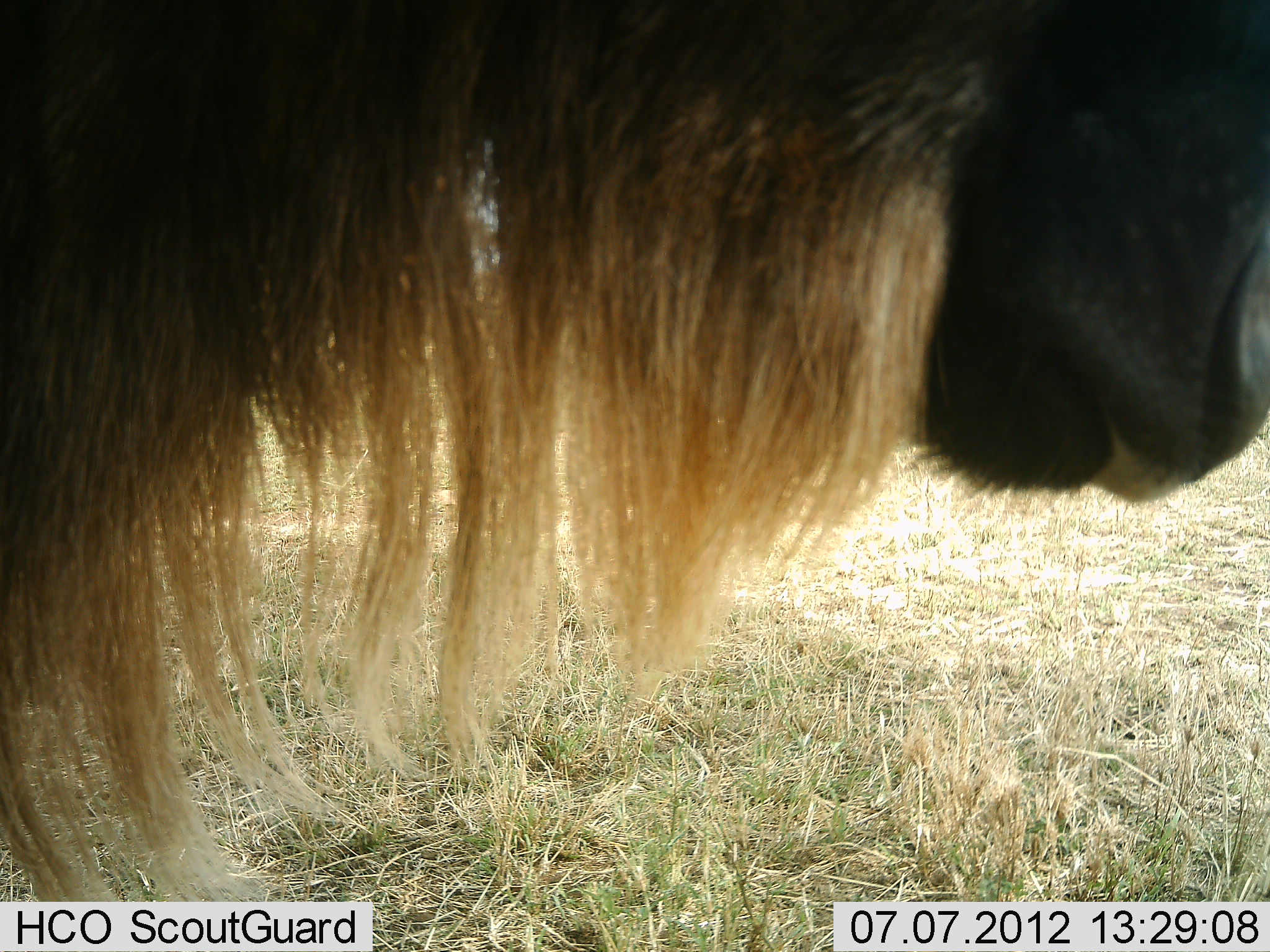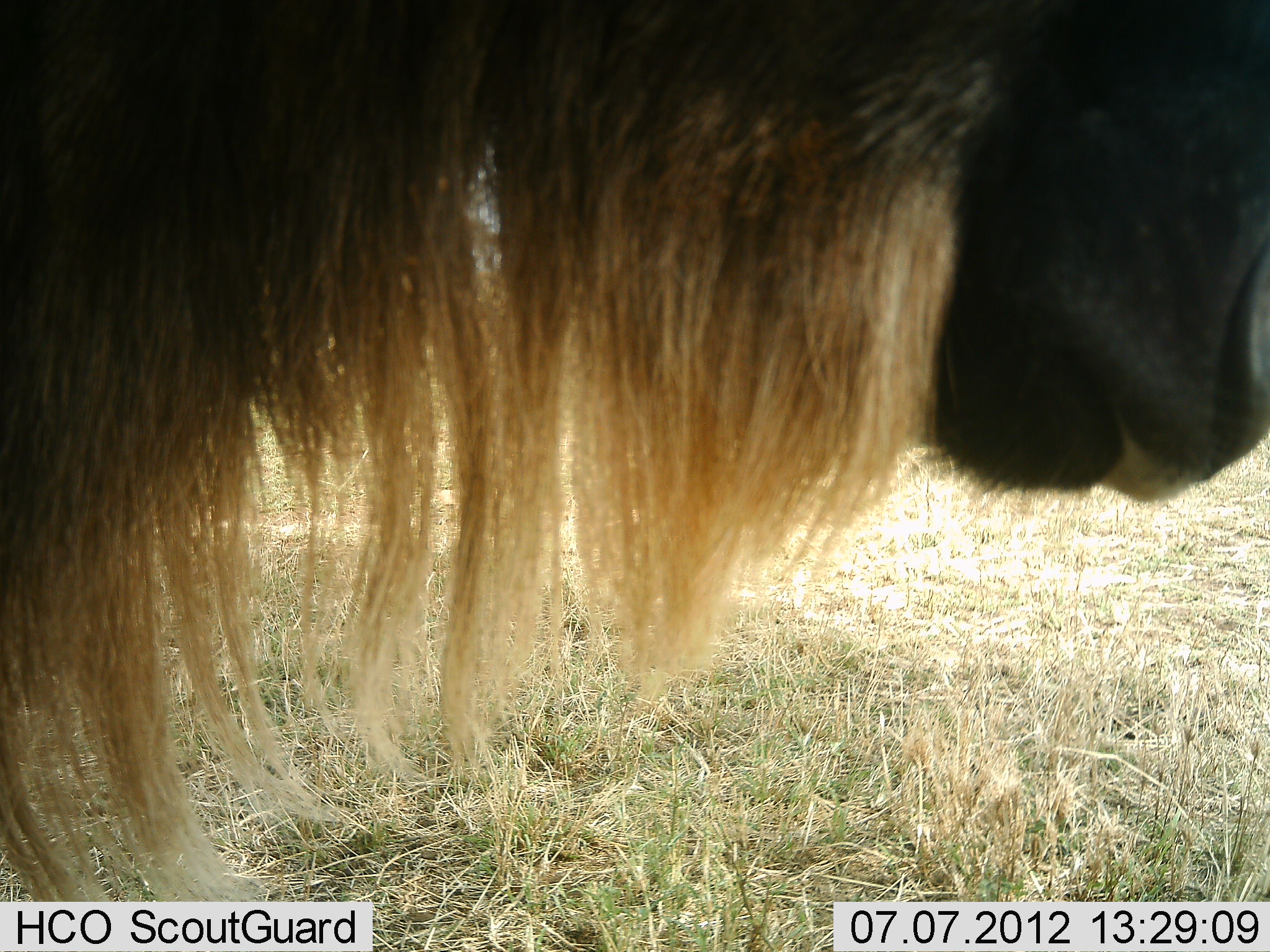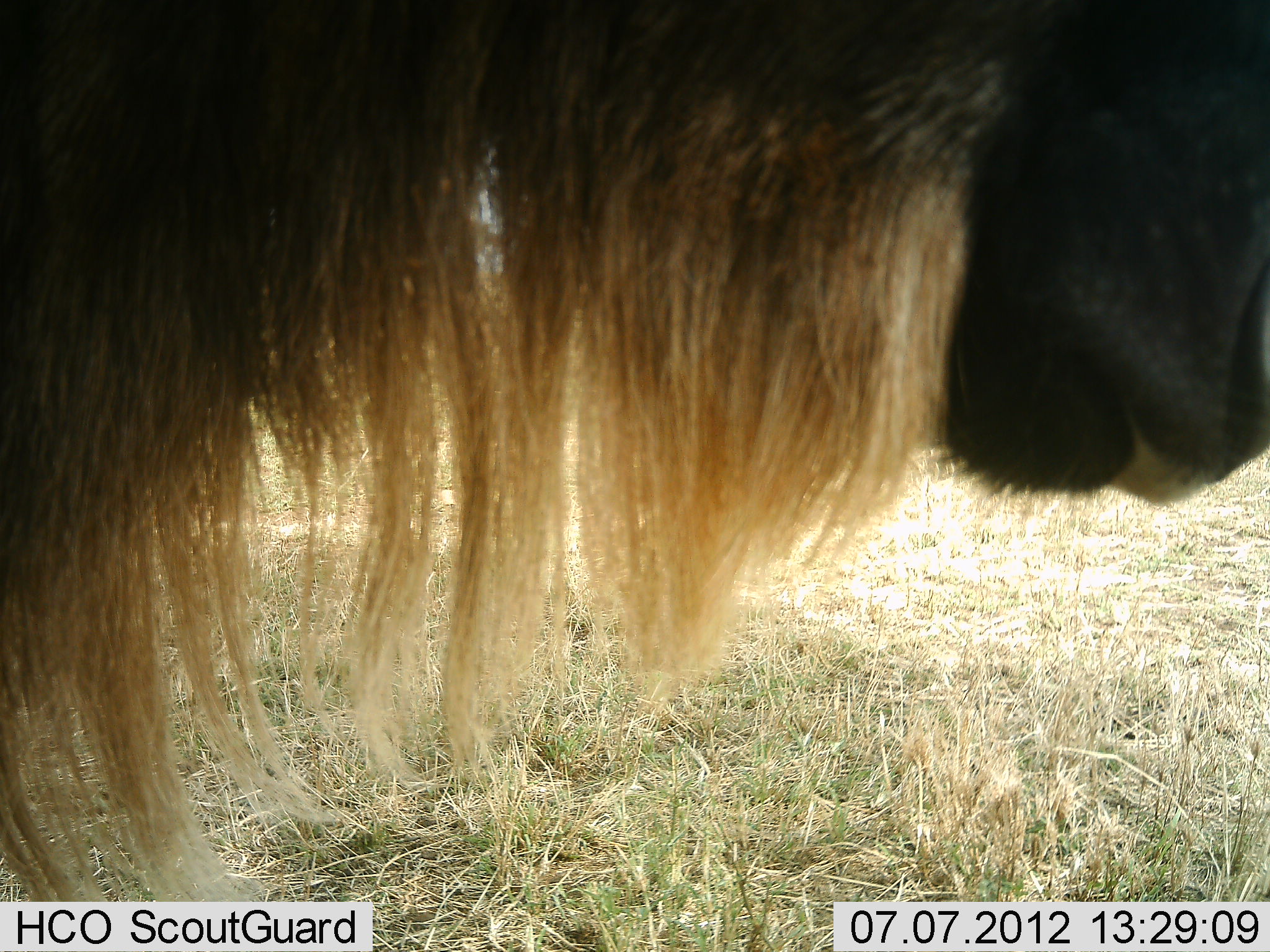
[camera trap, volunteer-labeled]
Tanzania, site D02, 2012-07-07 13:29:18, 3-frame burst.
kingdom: Animalia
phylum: Chordata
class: Mammalia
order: Artiodactyla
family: Bovidae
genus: Connochaetes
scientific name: Connochaetes taurinus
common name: blue wildebeest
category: wildebeest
Wildebeest (blue wildebeest) (Connochaetes taurinus), count 1. Behavior (volunteer vote fractions): standing 90%, resting 10%, moving 0%, interacting 0%. Young present (vote fraction): 0%. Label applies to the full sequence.